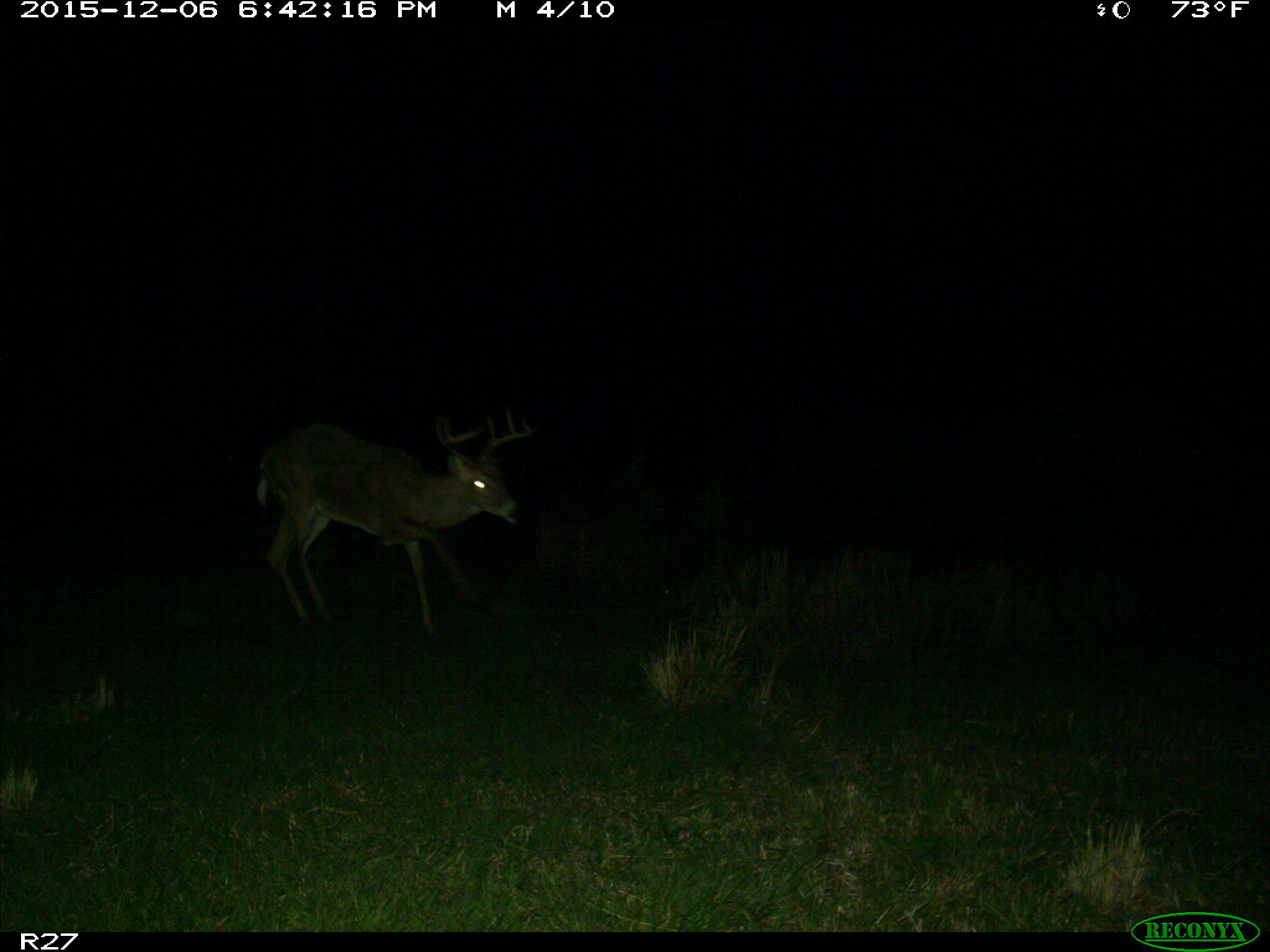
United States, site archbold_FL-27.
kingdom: Animalia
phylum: Chordata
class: Mammalia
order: Artiodactyla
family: Cervidae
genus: Odocoileus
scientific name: Odocoileus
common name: deer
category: unidentified deer